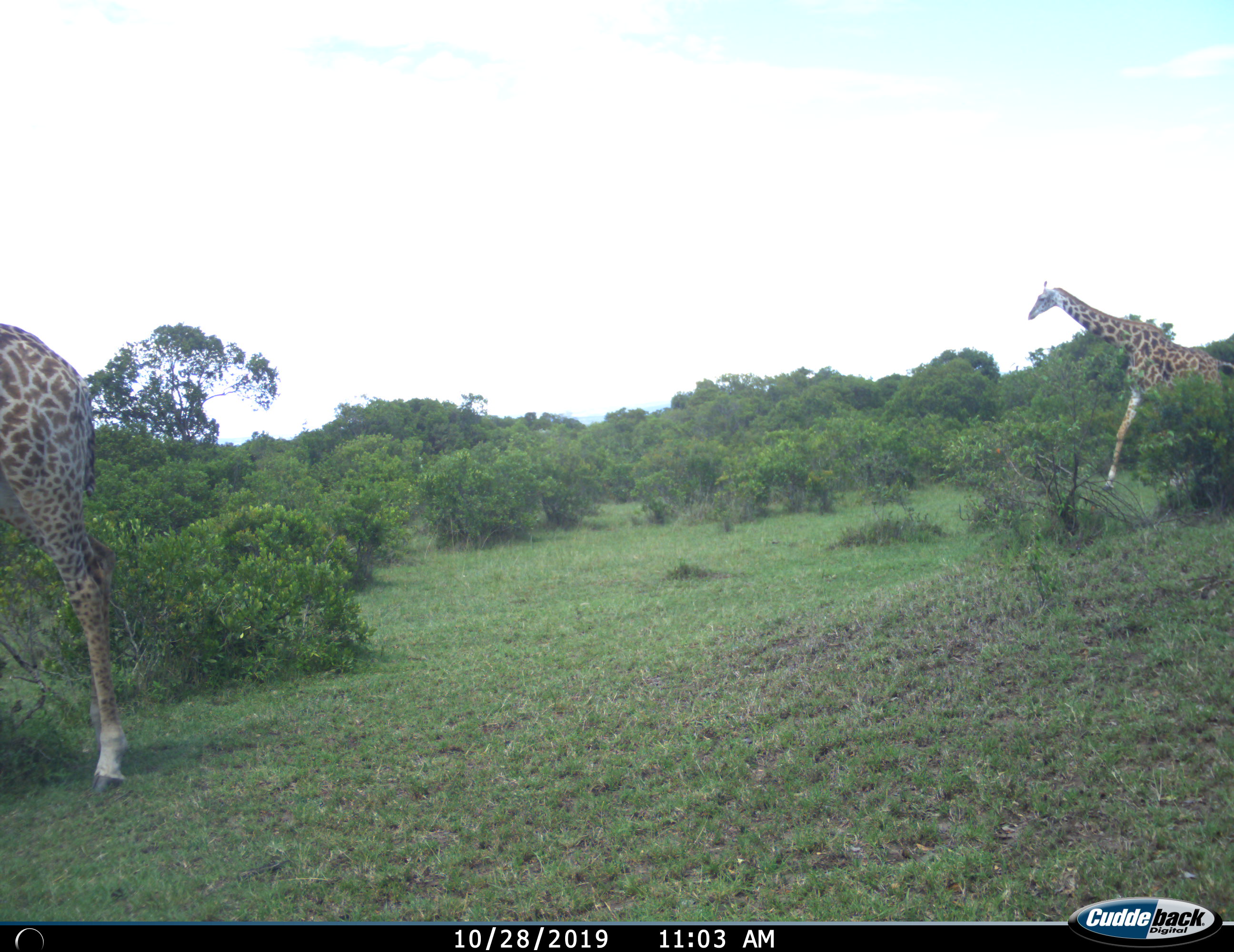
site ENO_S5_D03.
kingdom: Animalia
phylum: Chordata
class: Mammalia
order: Artiodactyla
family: Giraffidae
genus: Giraffa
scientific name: Giraffa camelopardalis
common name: giraffe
Giraffe (Giraffa camelopardalis), count 2. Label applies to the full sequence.